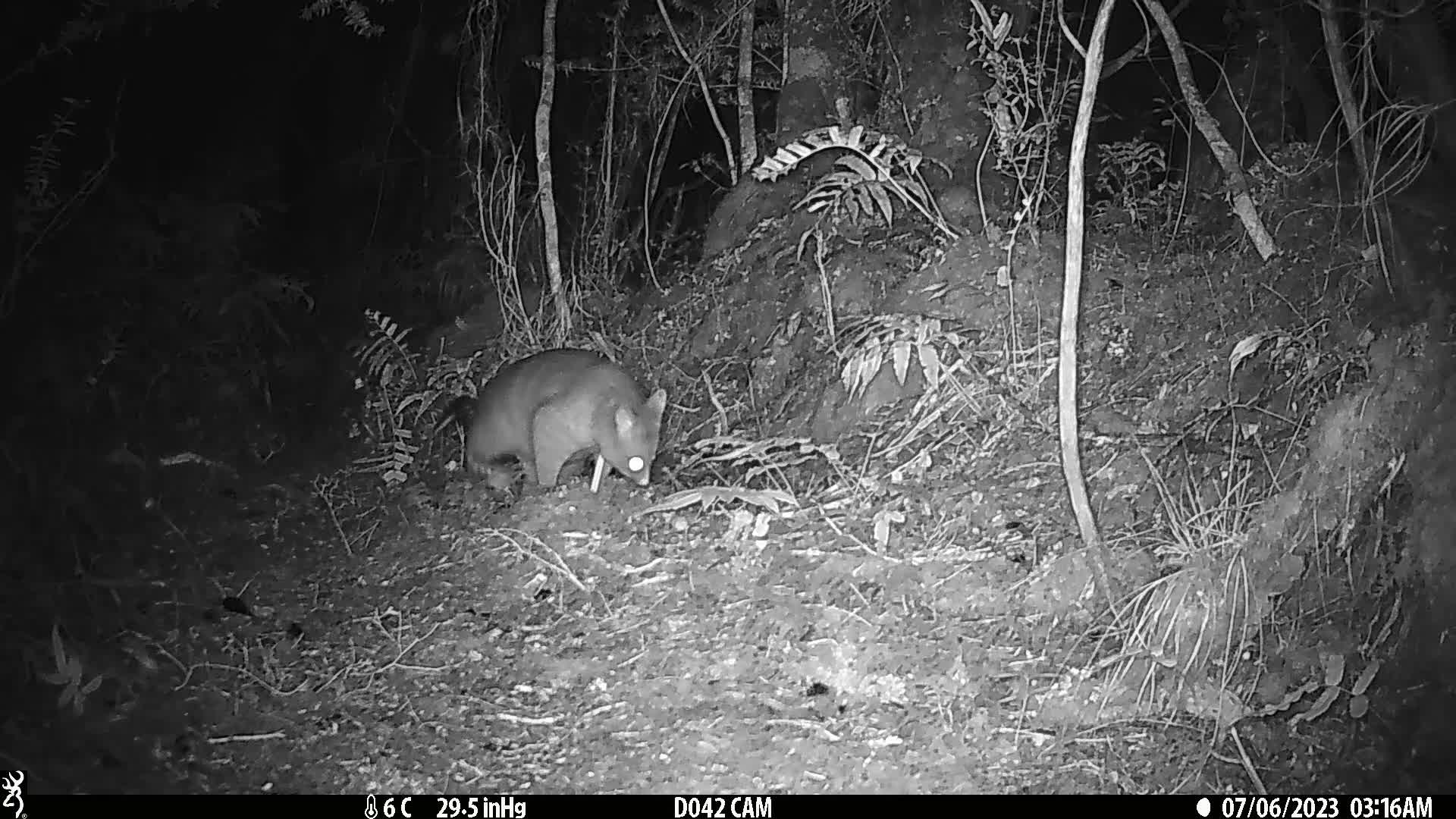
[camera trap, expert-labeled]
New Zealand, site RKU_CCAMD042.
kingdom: Animalia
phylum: Chordata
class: Mammalia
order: Diprotodontia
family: Phalangeridae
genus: Trichosurus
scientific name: Trichosurus vulpecula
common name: common brushtail possum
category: possum